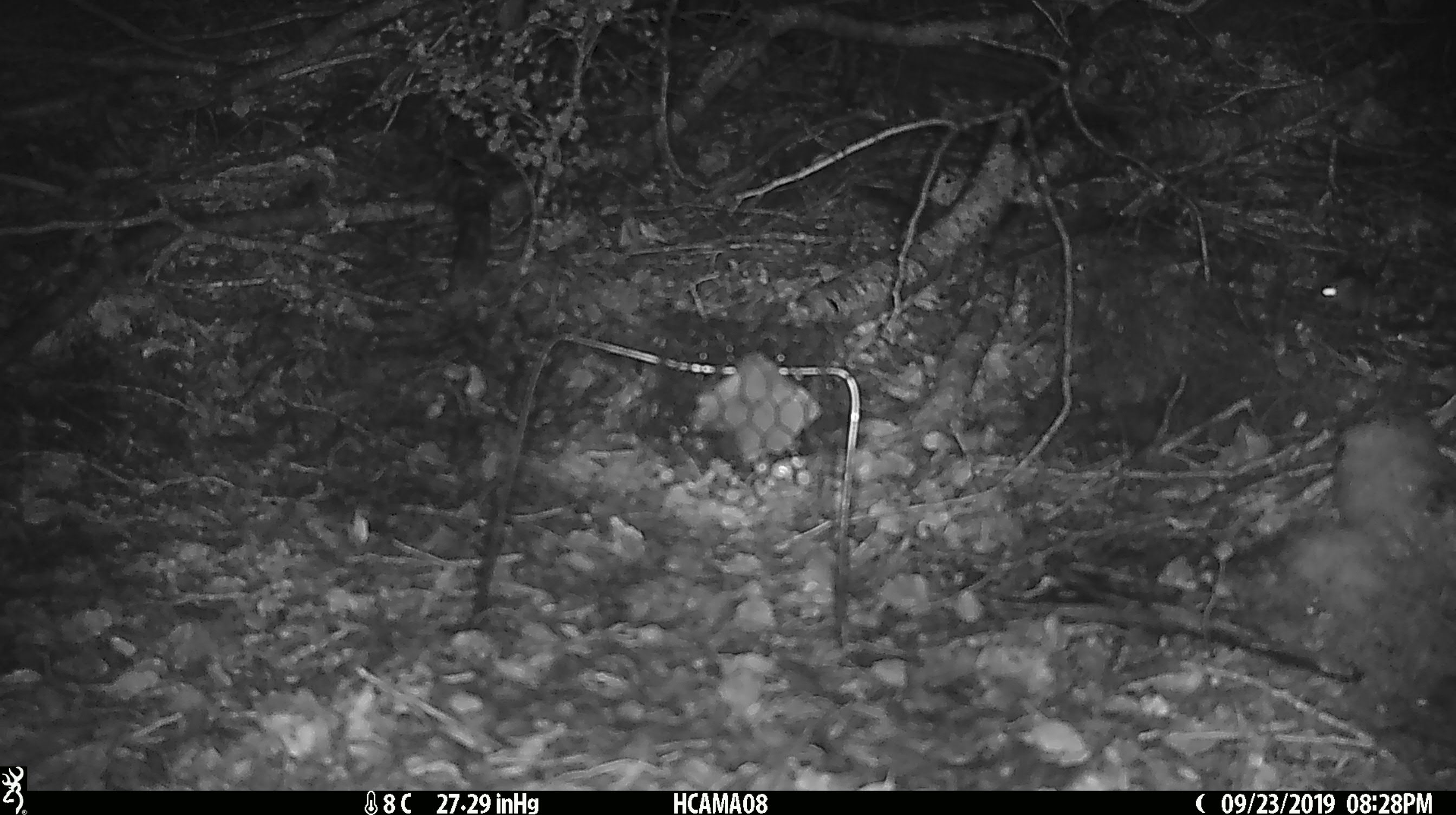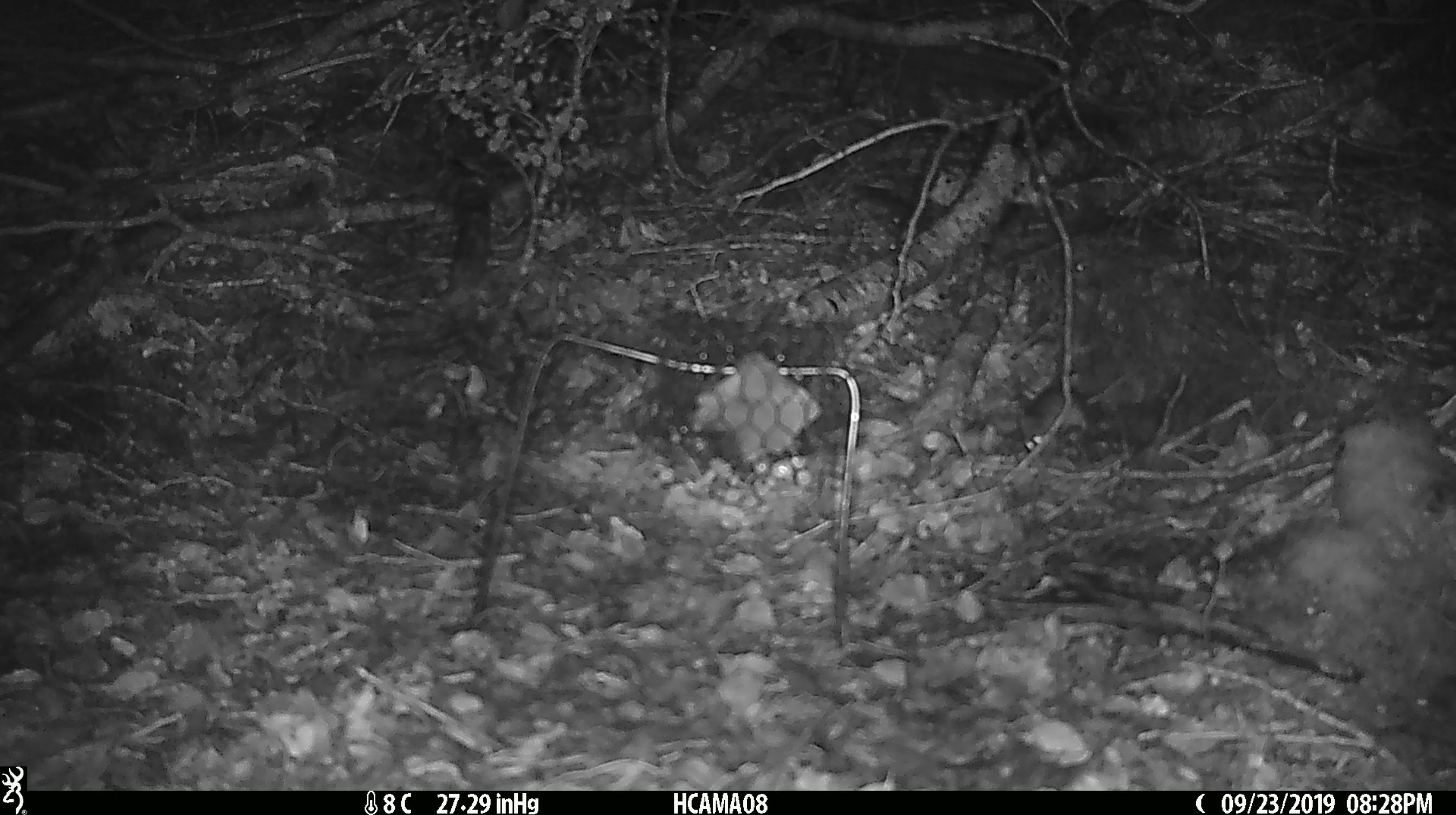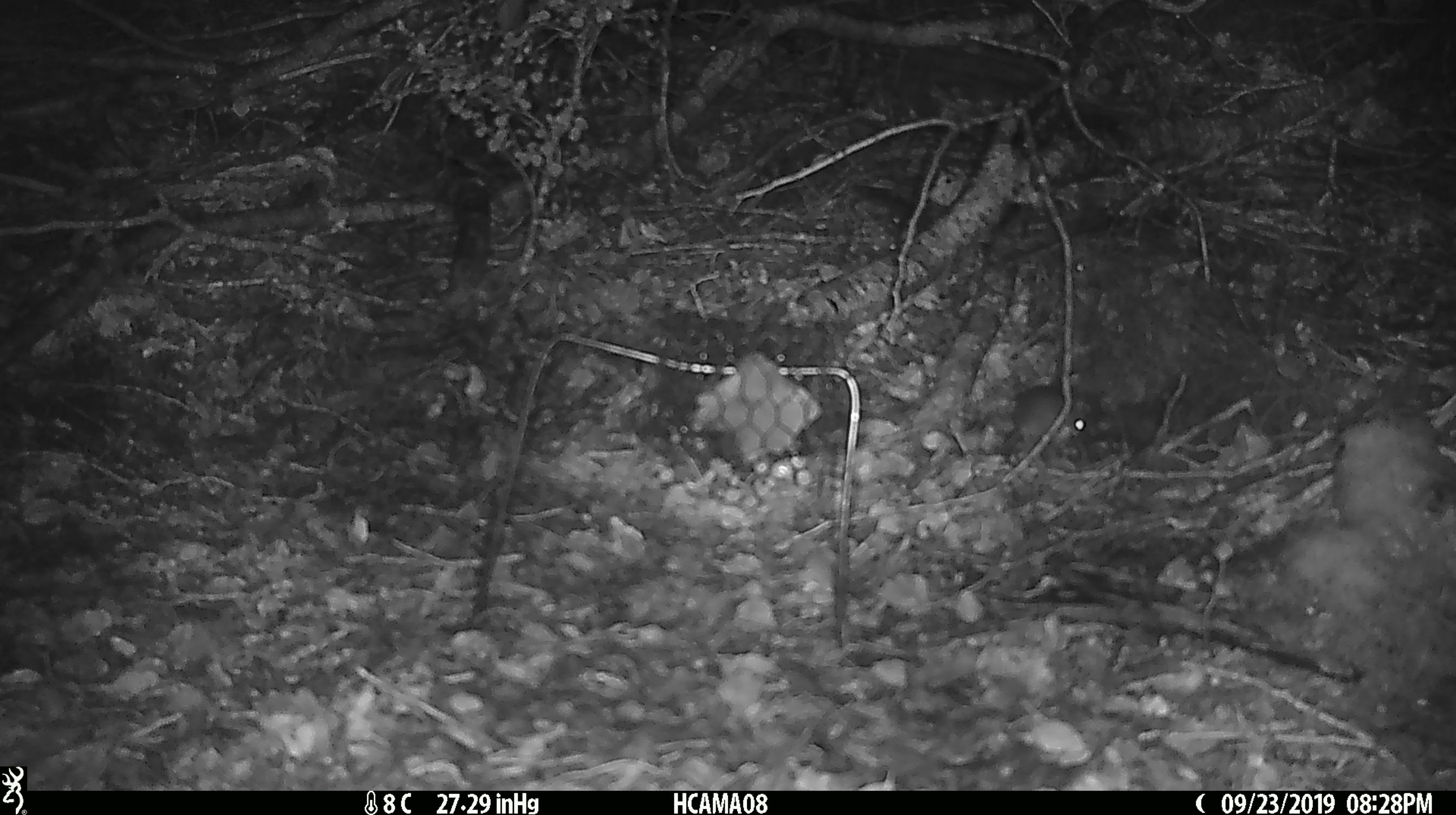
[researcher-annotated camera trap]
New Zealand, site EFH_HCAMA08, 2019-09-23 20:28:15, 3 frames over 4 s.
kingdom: Animalia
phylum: Chordata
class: Mammalia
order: Rodentia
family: Muridae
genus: Mus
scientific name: Mus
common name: mouse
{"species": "mouse (Mus)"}